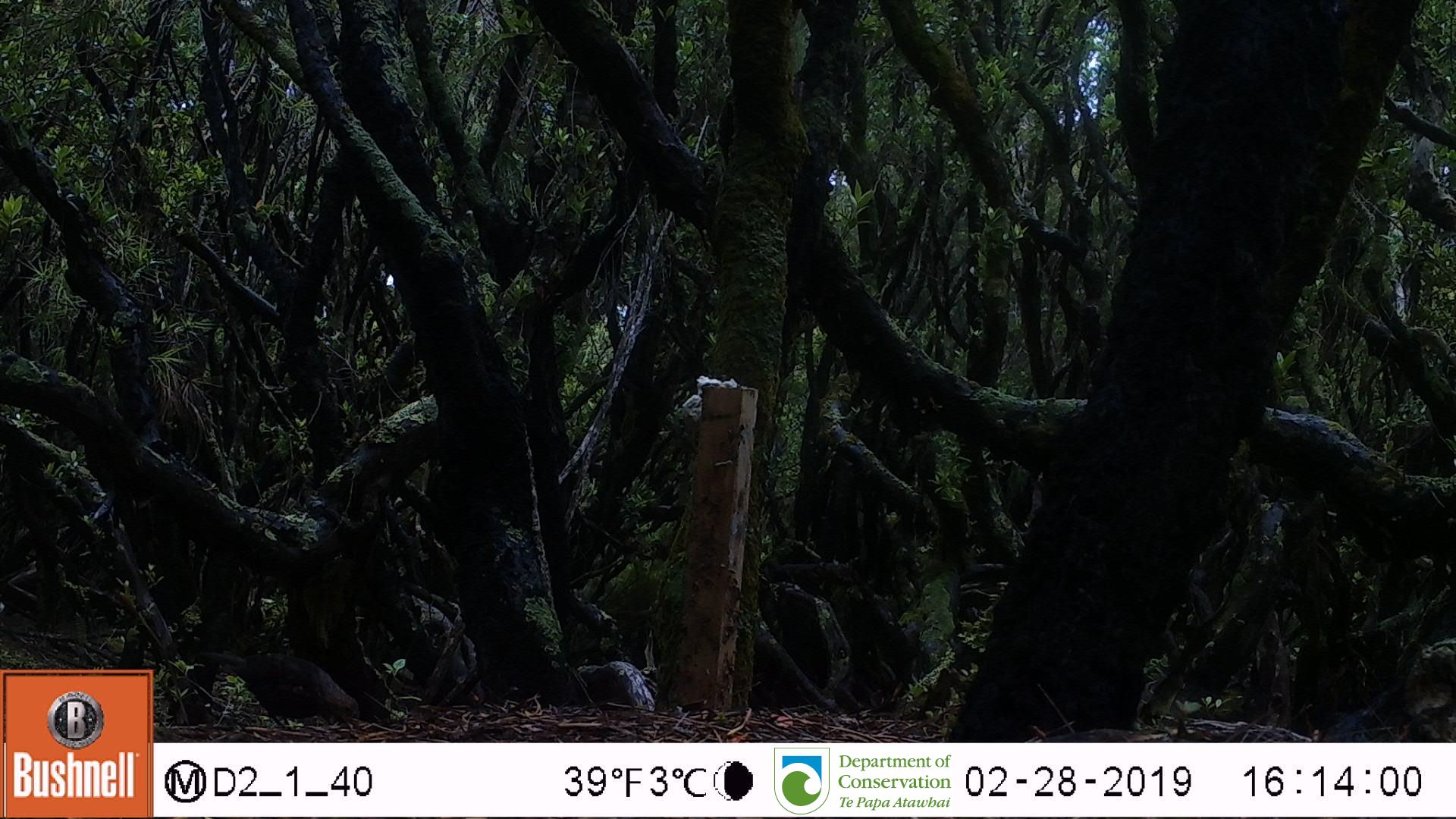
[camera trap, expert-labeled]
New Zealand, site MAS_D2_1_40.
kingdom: Animalia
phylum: Chordata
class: Aves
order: Passeriformes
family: Turdidae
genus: Turdus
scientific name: Turdus merula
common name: eurasian blackbird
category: blackbird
Blackbird (eurasian blackbird) (Turdus merula).